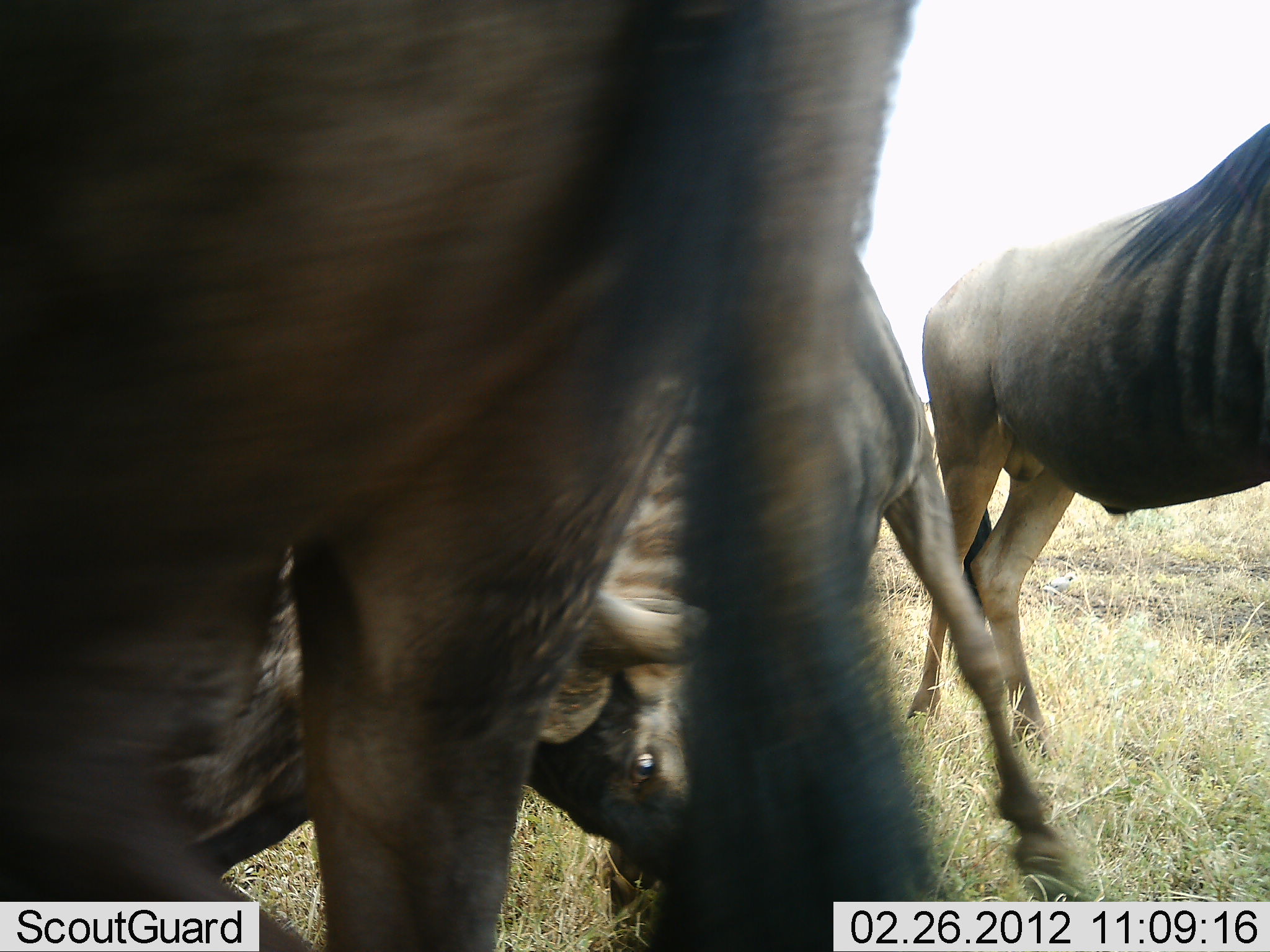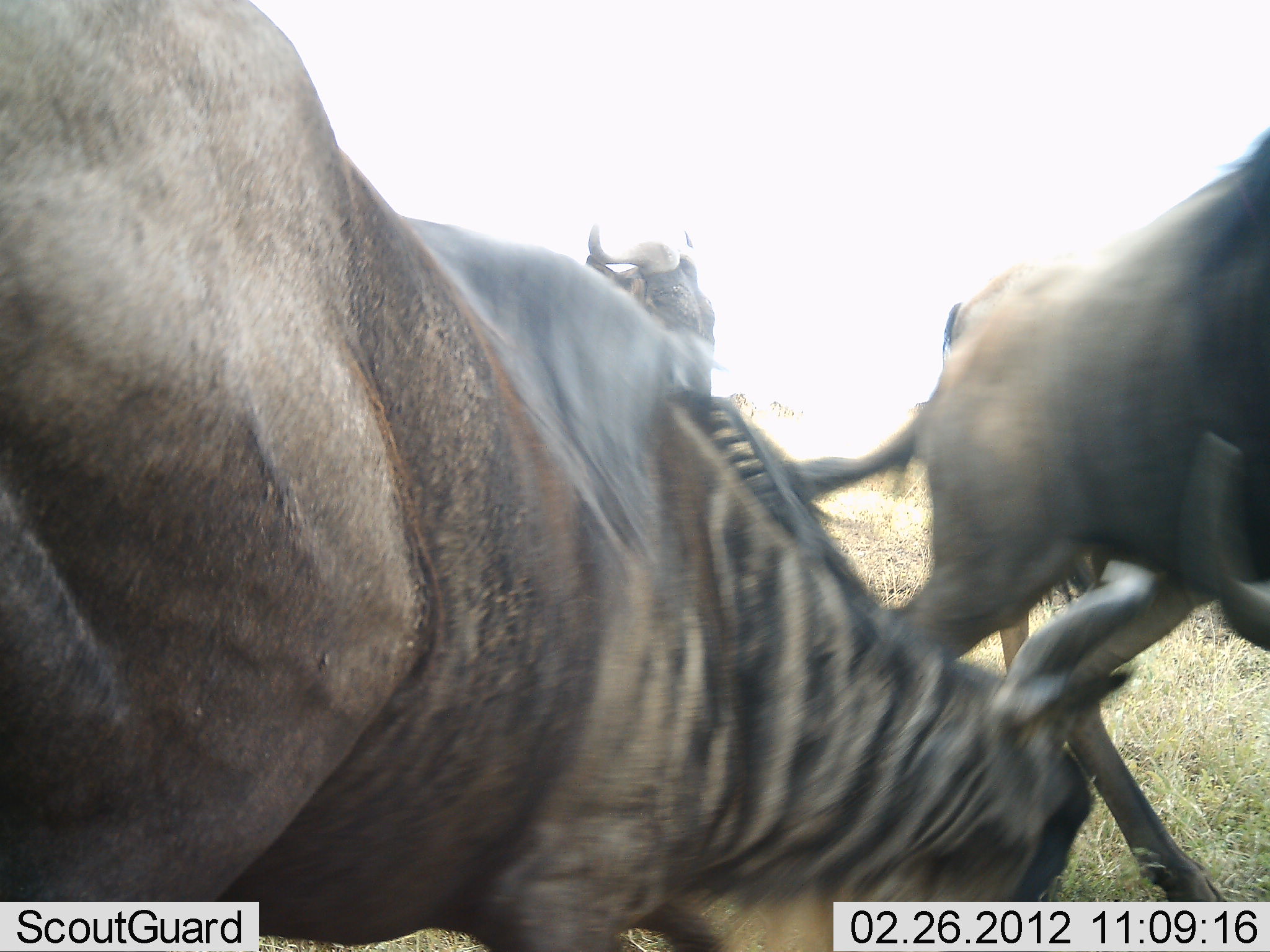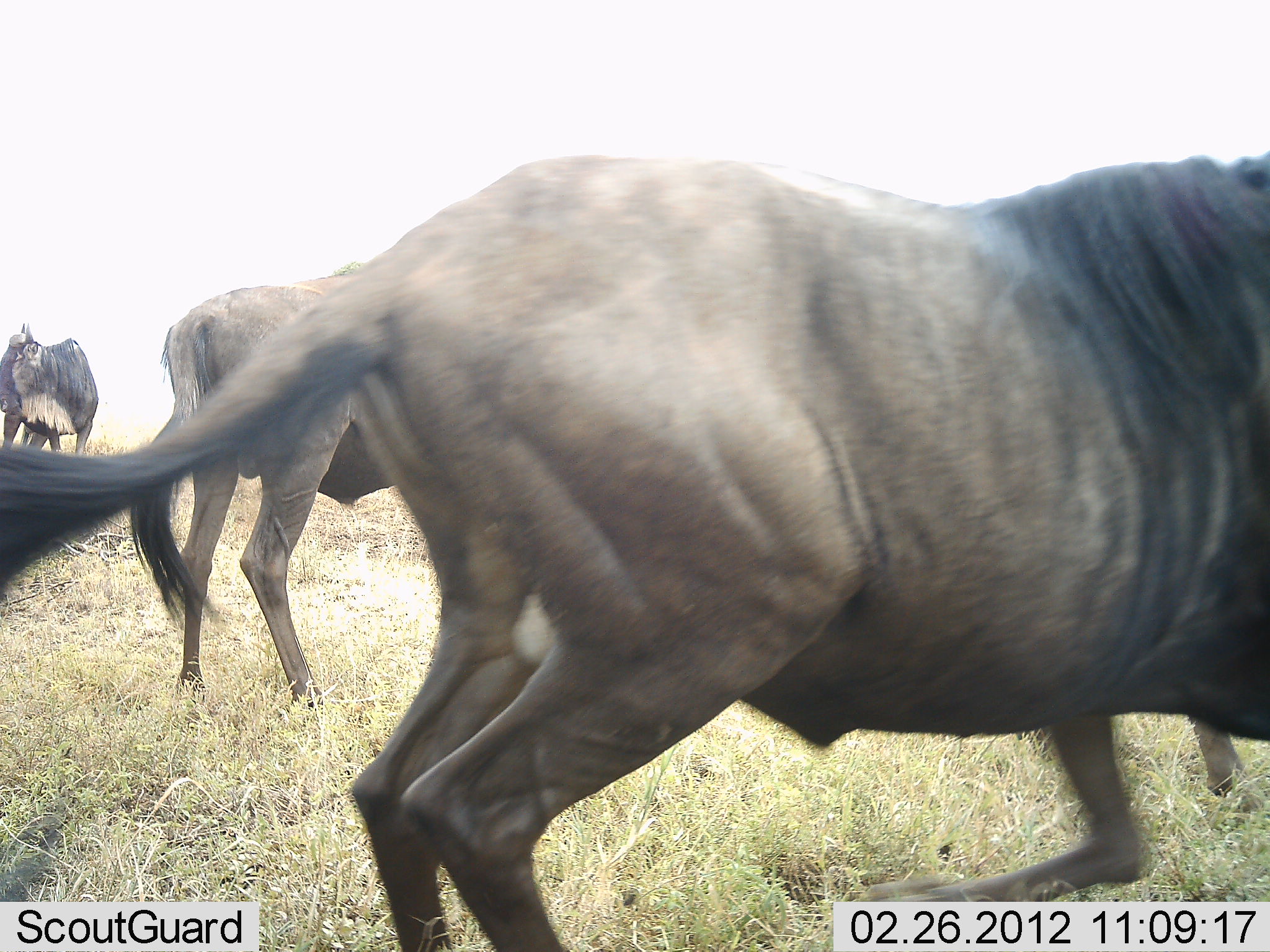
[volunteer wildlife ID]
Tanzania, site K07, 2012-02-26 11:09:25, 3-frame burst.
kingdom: Animalia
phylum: Chordata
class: Mammalia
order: Artiodactyla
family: Bovidae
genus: Connochaetes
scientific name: Connochaetes taurinus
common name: blue wildebeest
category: wildebeest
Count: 4.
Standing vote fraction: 28%.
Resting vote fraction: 0%.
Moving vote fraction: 76%.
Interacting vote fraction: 31%.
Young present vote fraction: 0%.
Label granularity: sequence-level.